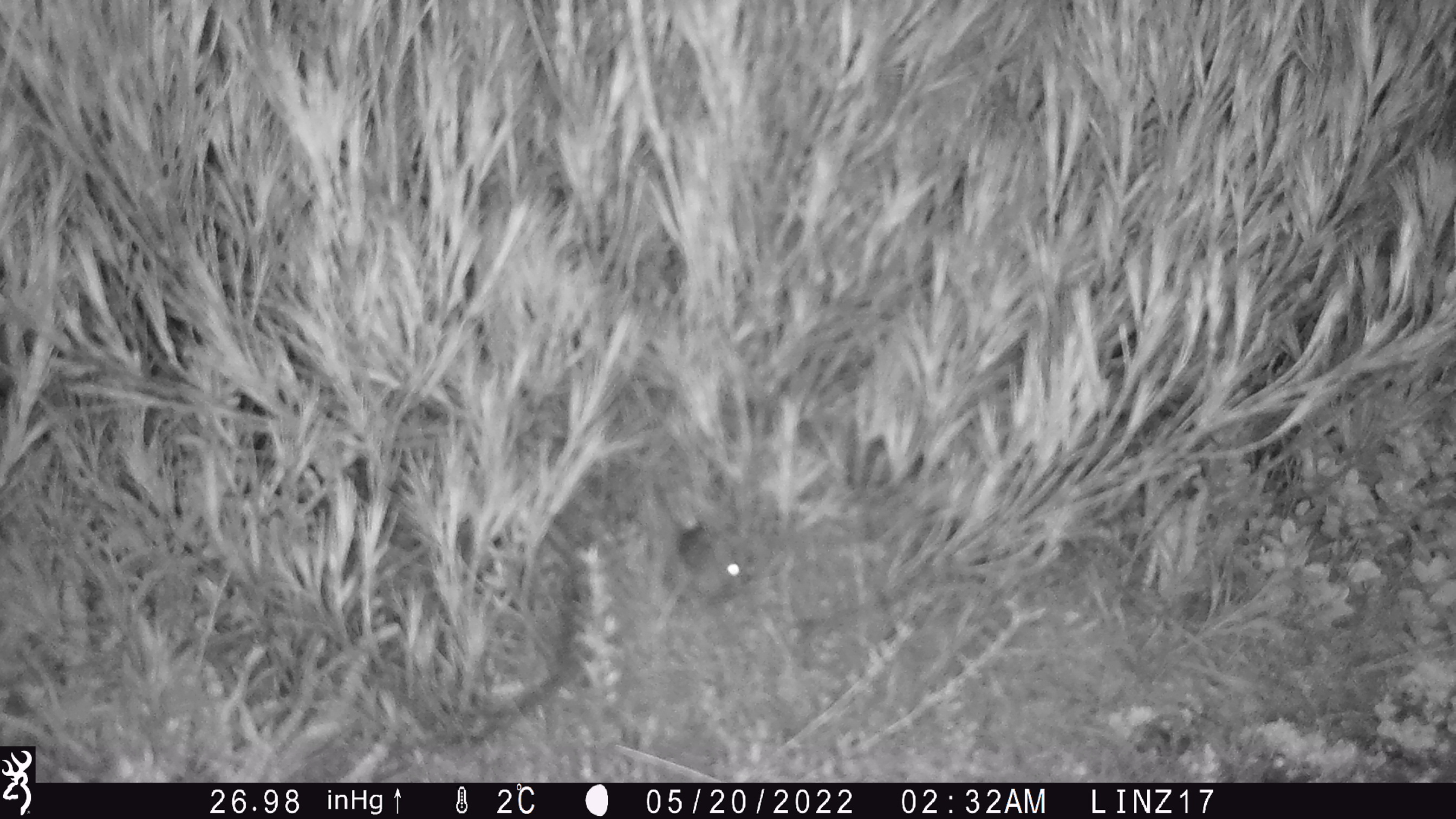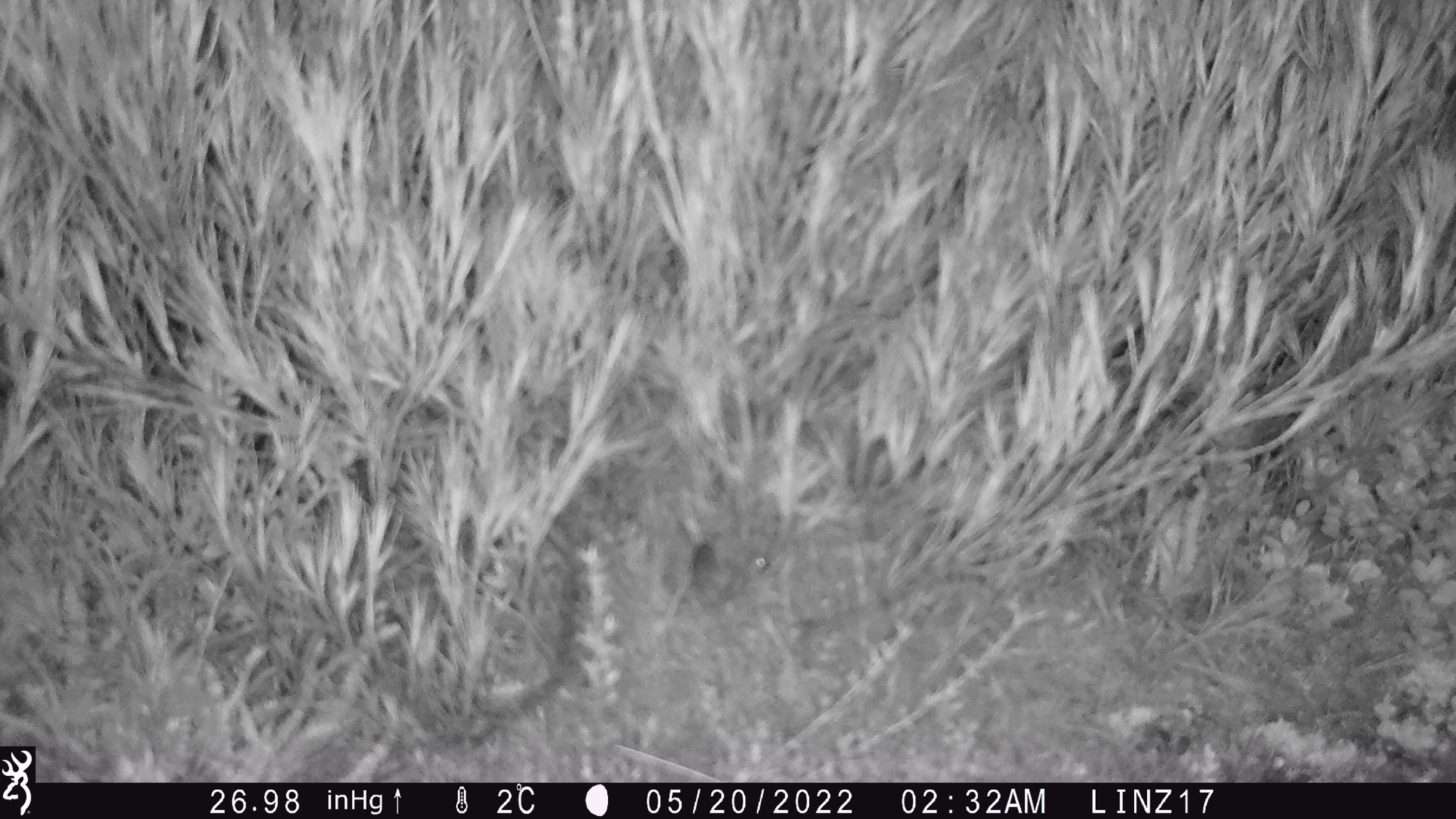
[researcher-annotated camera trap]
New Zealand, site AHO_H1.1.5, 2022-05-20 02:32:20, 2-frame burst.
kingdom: Animalia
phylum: Chordata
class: Mammalia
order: Rodentia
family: Muridae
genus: Mus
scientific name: Mus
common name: mouse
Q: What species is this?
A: Mouse (Mus).